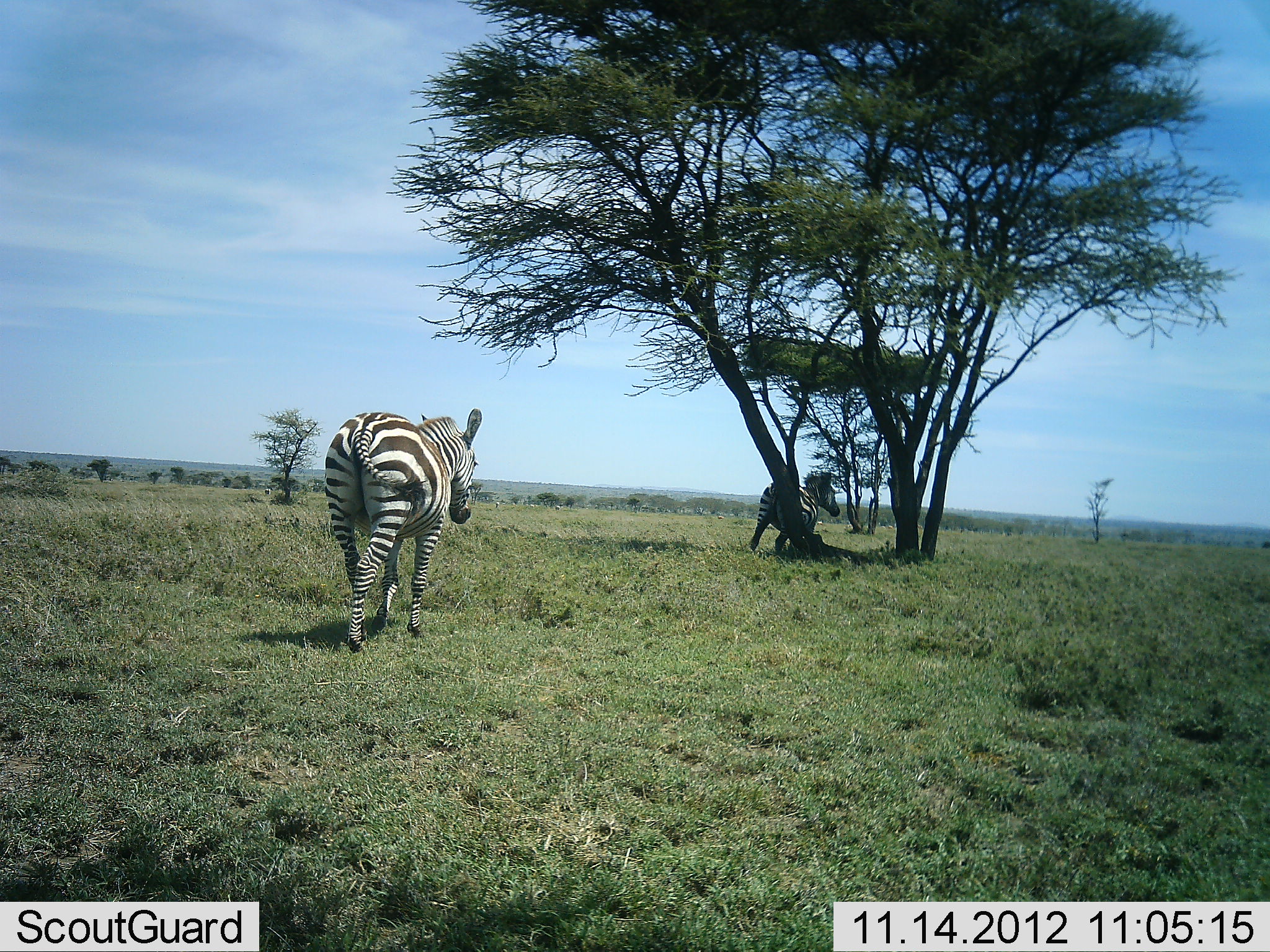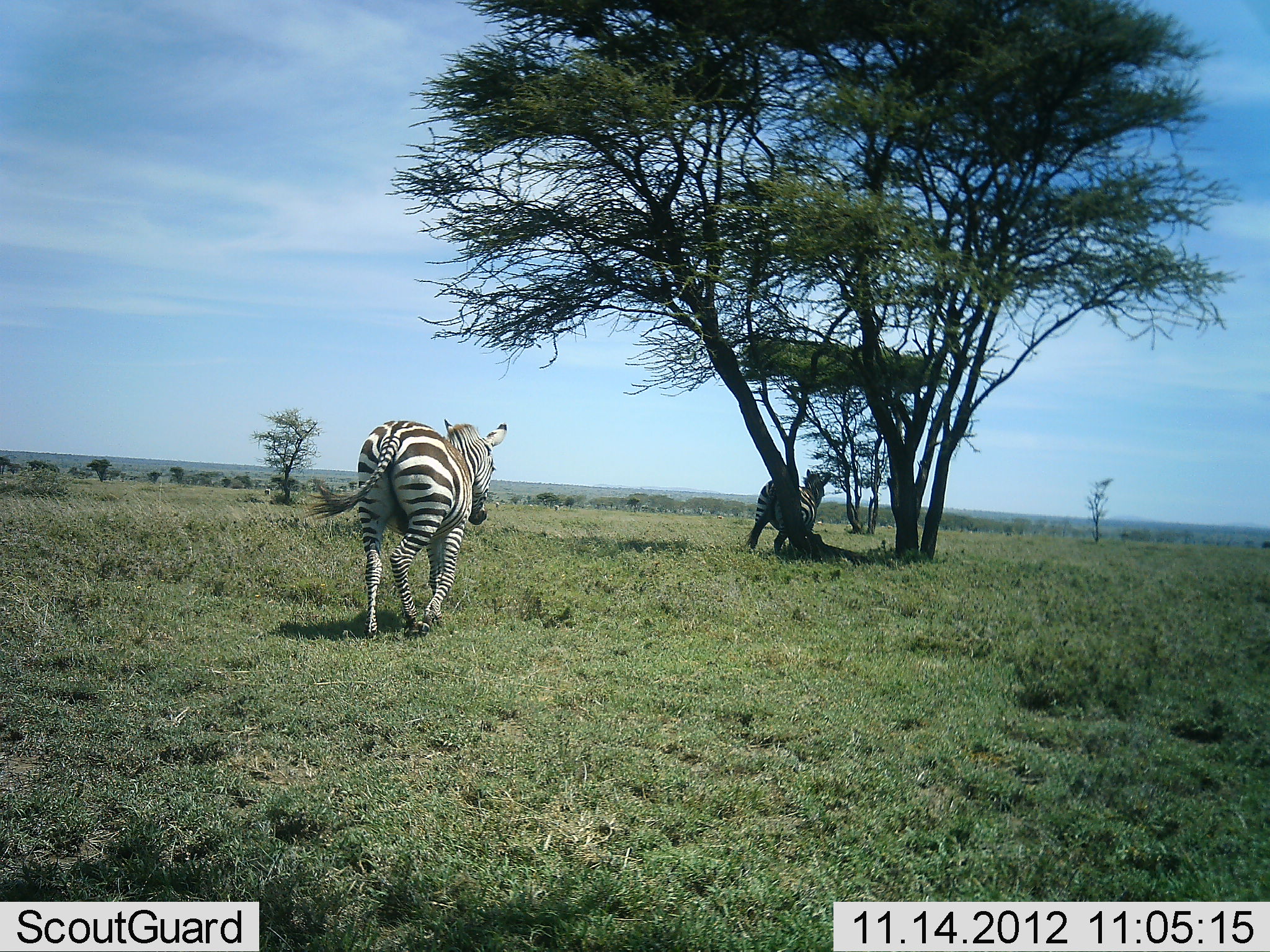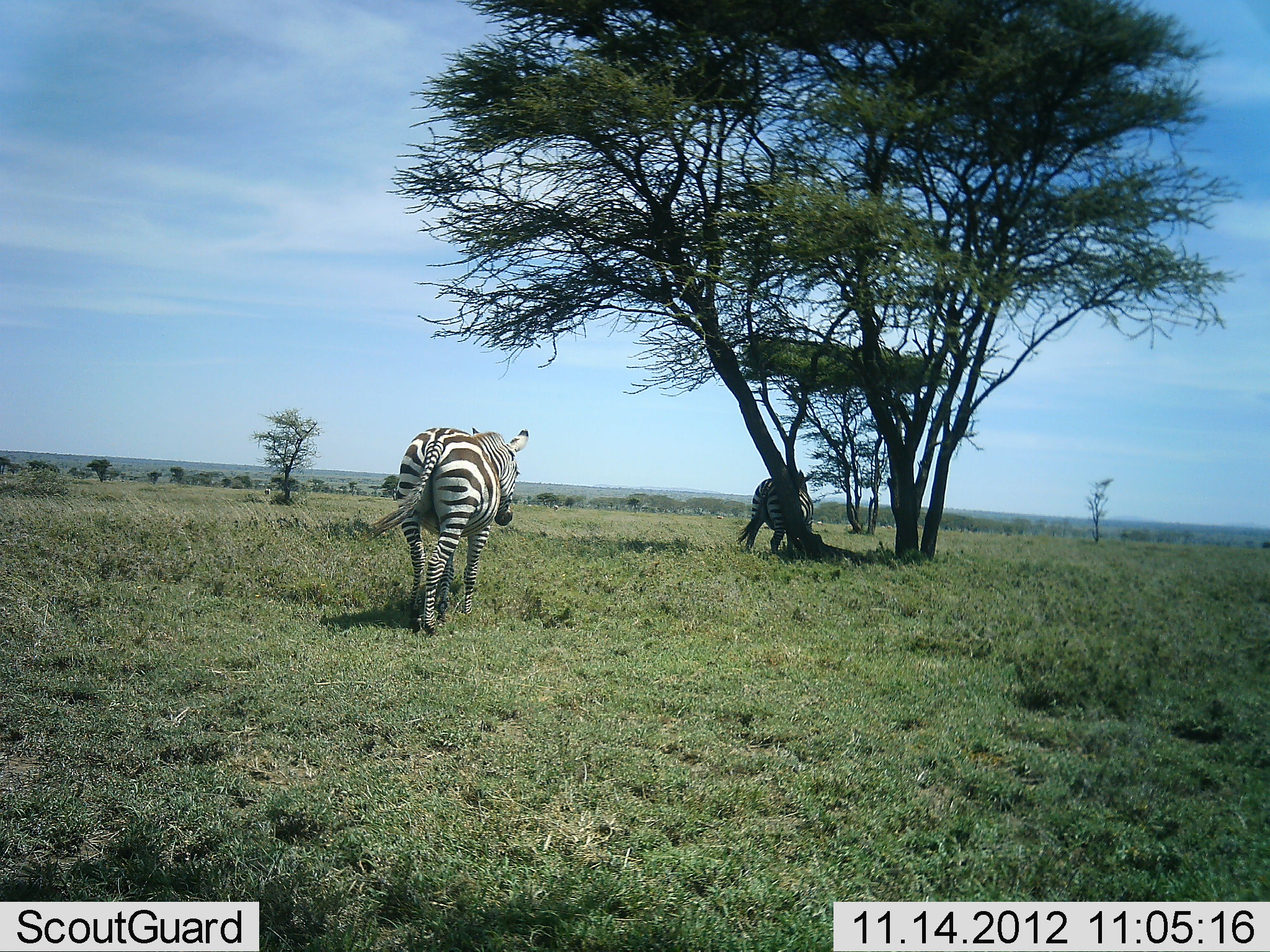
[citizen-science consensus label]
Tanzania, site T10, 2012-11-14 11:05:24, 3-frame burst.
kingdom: Animalia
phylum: Chordata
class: Mammalia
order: Perissodactyla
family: Equidae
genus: Equus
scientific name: Equus quagga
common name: plains zebra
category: zebra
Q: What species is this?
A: Zebra (plains zebra) (Equus quagga).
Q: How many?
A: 2.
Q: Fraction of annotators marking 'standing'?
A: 60%.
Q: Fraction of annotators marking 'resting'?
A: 0%.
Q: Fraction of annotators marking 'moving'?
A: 100%.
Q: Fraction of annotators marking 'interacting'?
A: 0%.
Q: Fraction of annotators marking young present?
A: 0%.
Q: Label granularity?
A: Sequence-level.